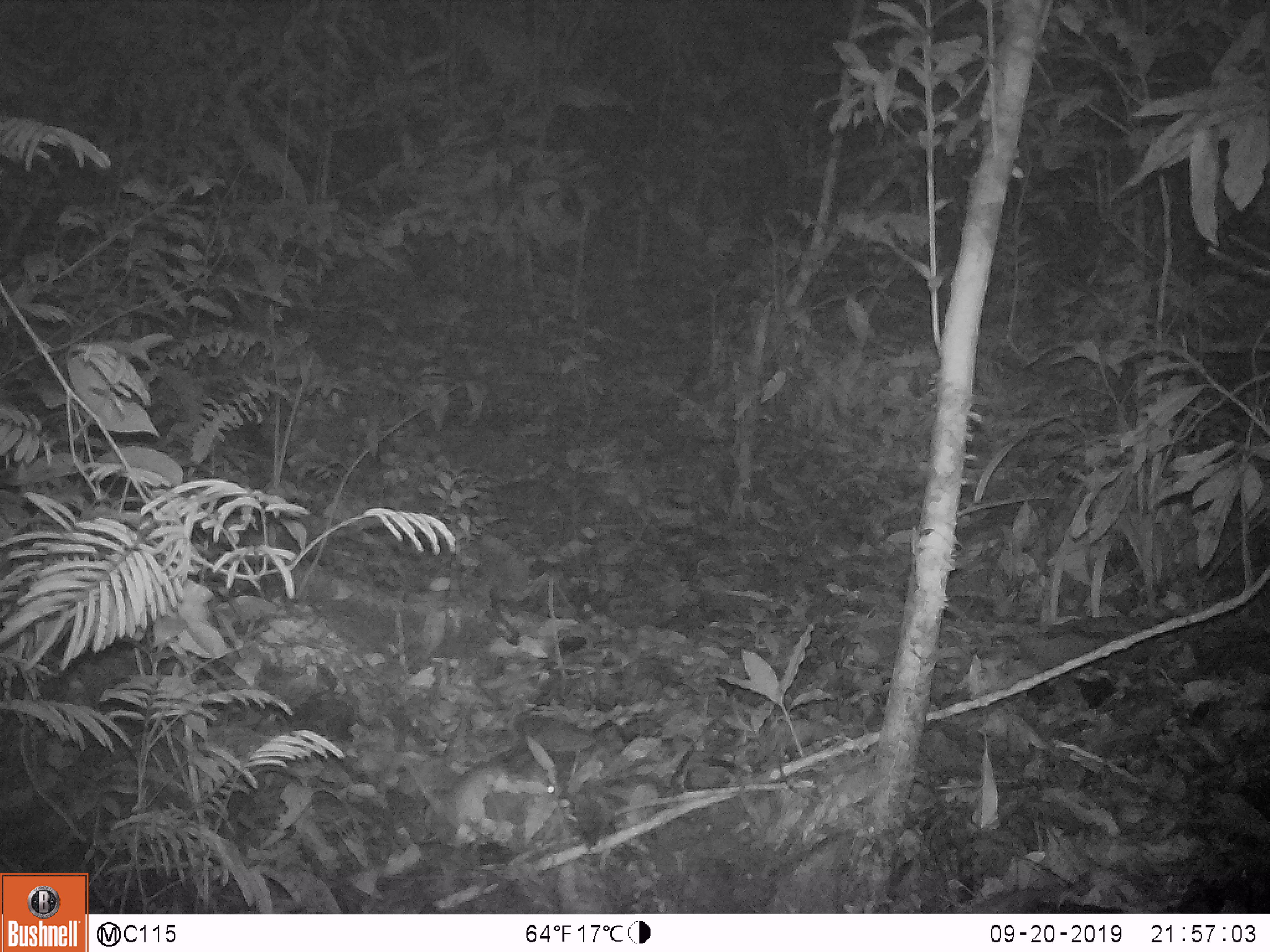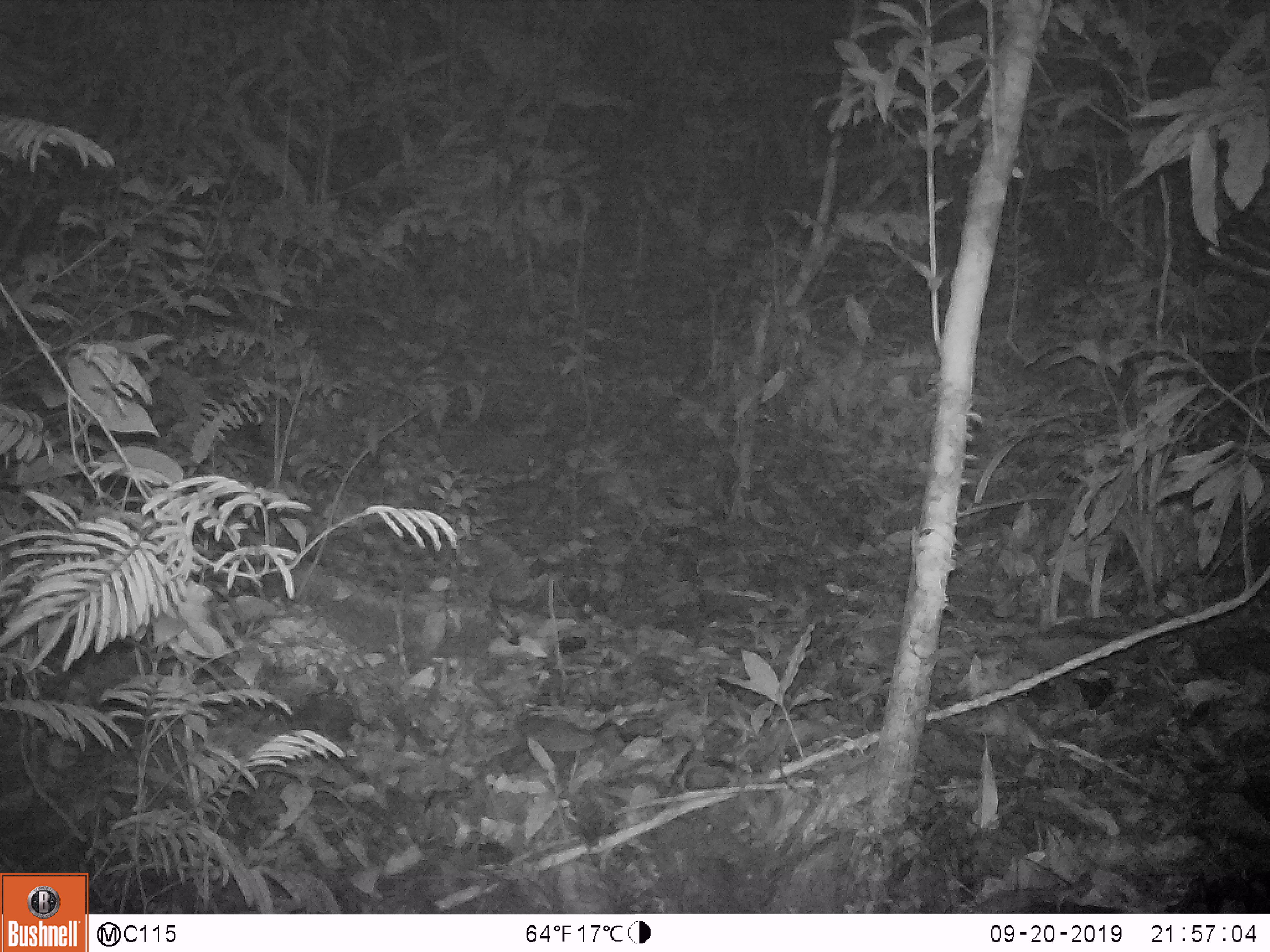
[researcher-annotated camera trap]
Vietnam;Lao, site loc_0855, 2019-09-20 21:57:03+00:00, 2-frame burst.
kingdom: Animalia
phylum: Chordata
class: Mammalia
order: Rodentia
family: Muridae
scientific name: Muridae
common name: old-world mice and rats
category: unidentified murid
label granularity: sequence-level